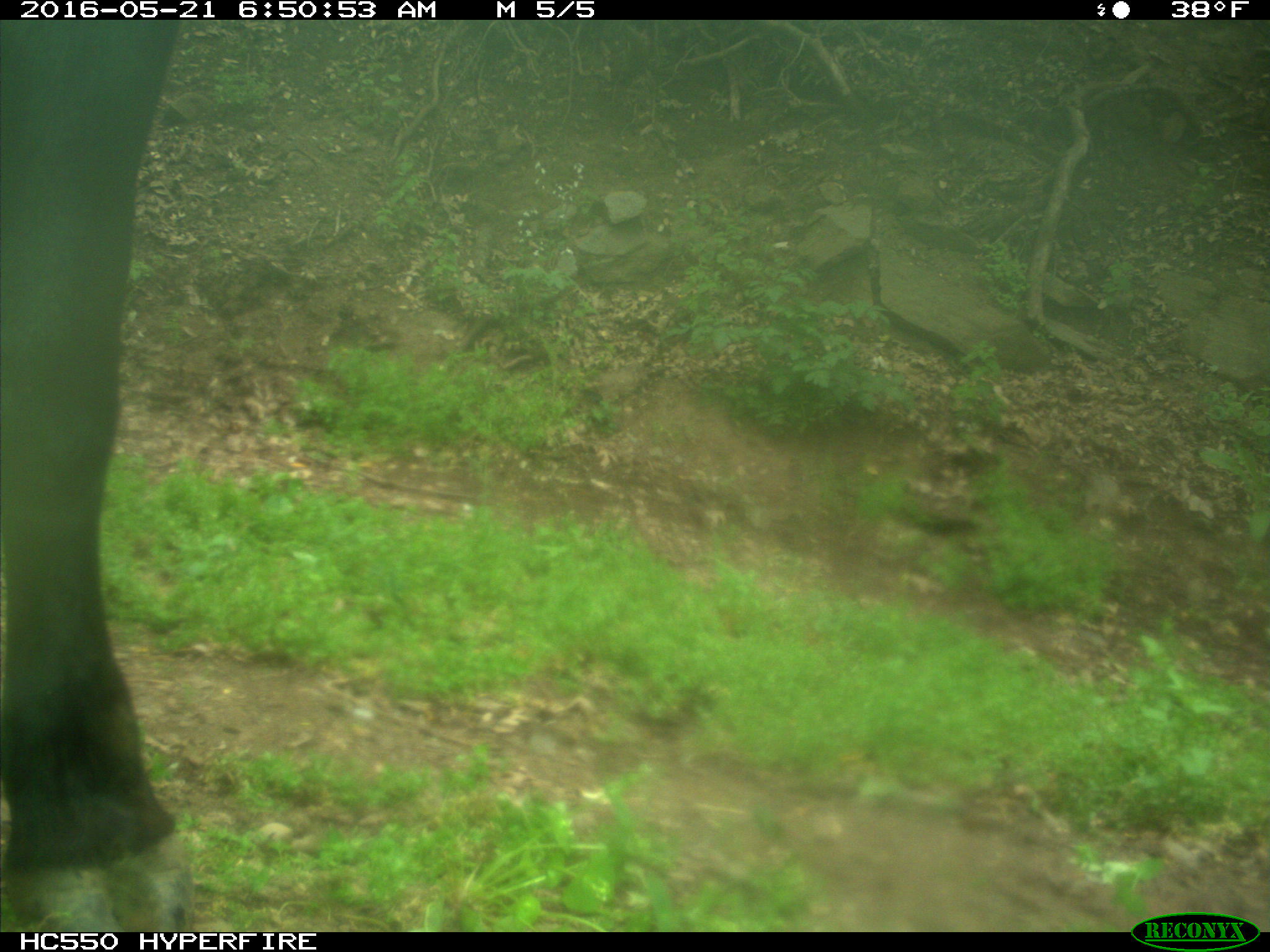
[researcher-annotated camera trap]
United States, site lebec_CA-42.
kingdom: Animalia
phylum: Chordata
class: Mammalia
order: Artiodactyla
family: Bovidae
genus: Bos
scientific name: Bos taurus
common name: domestic cow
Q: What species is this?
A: Bos taurus (domestic cow).